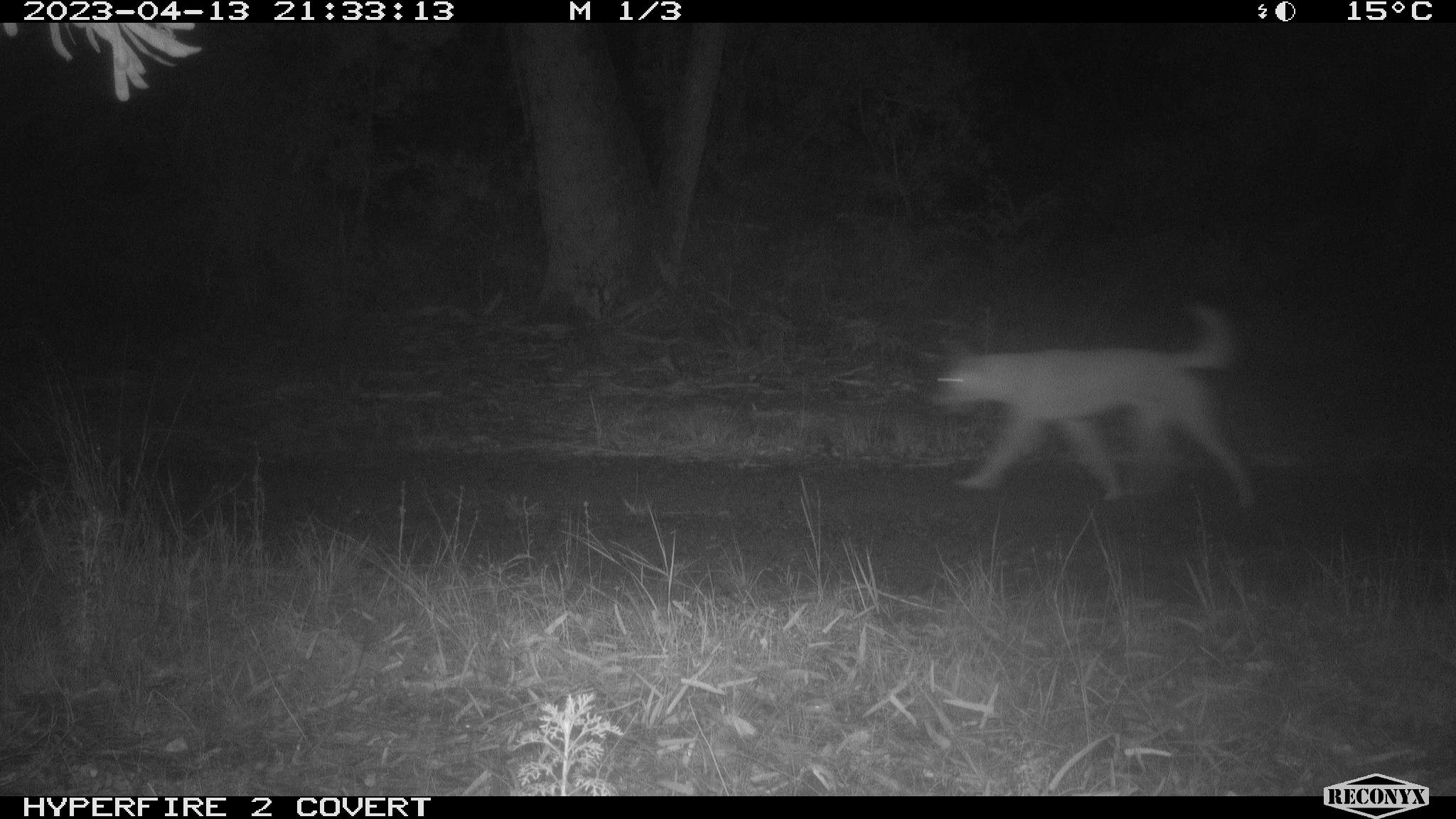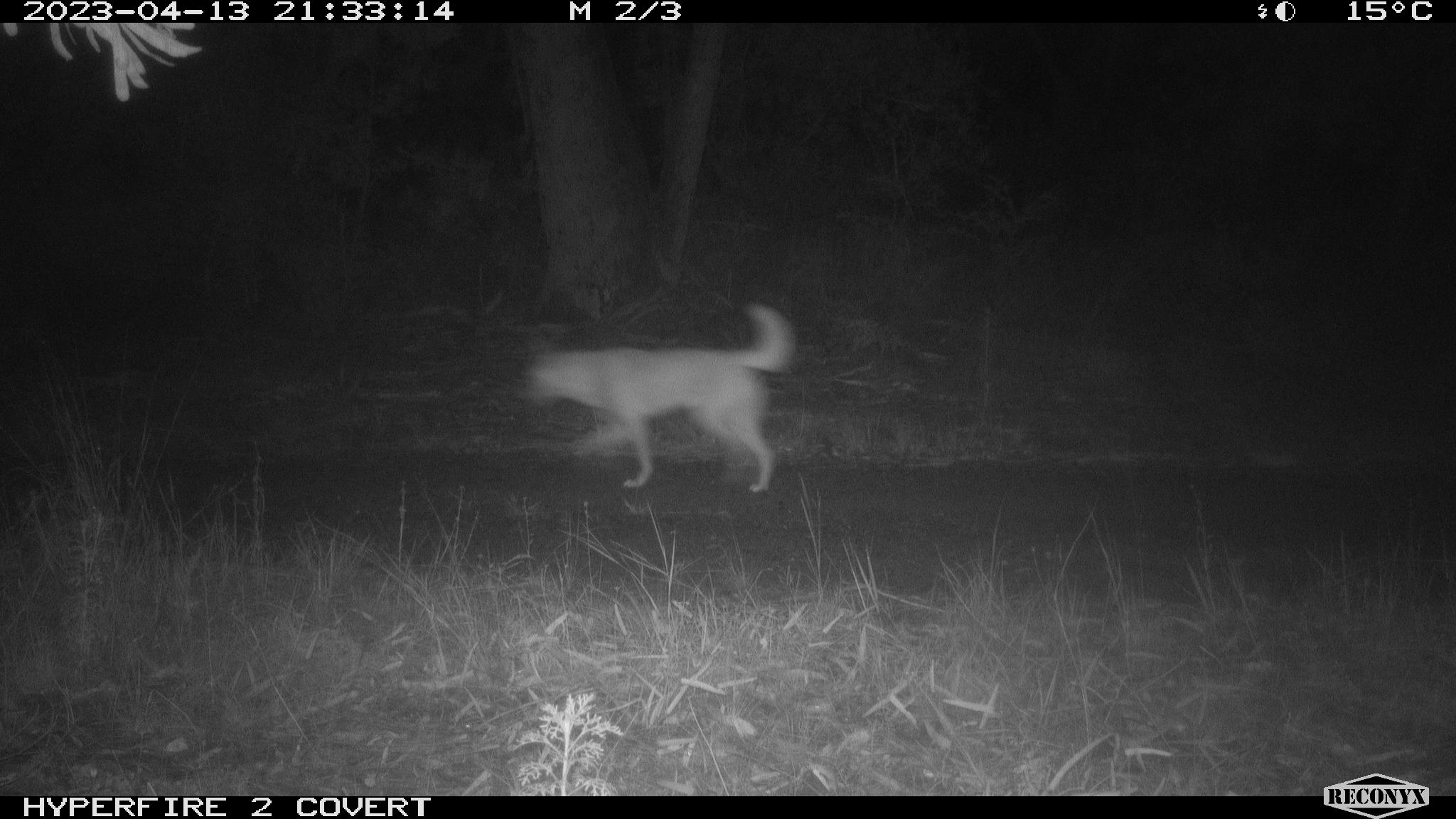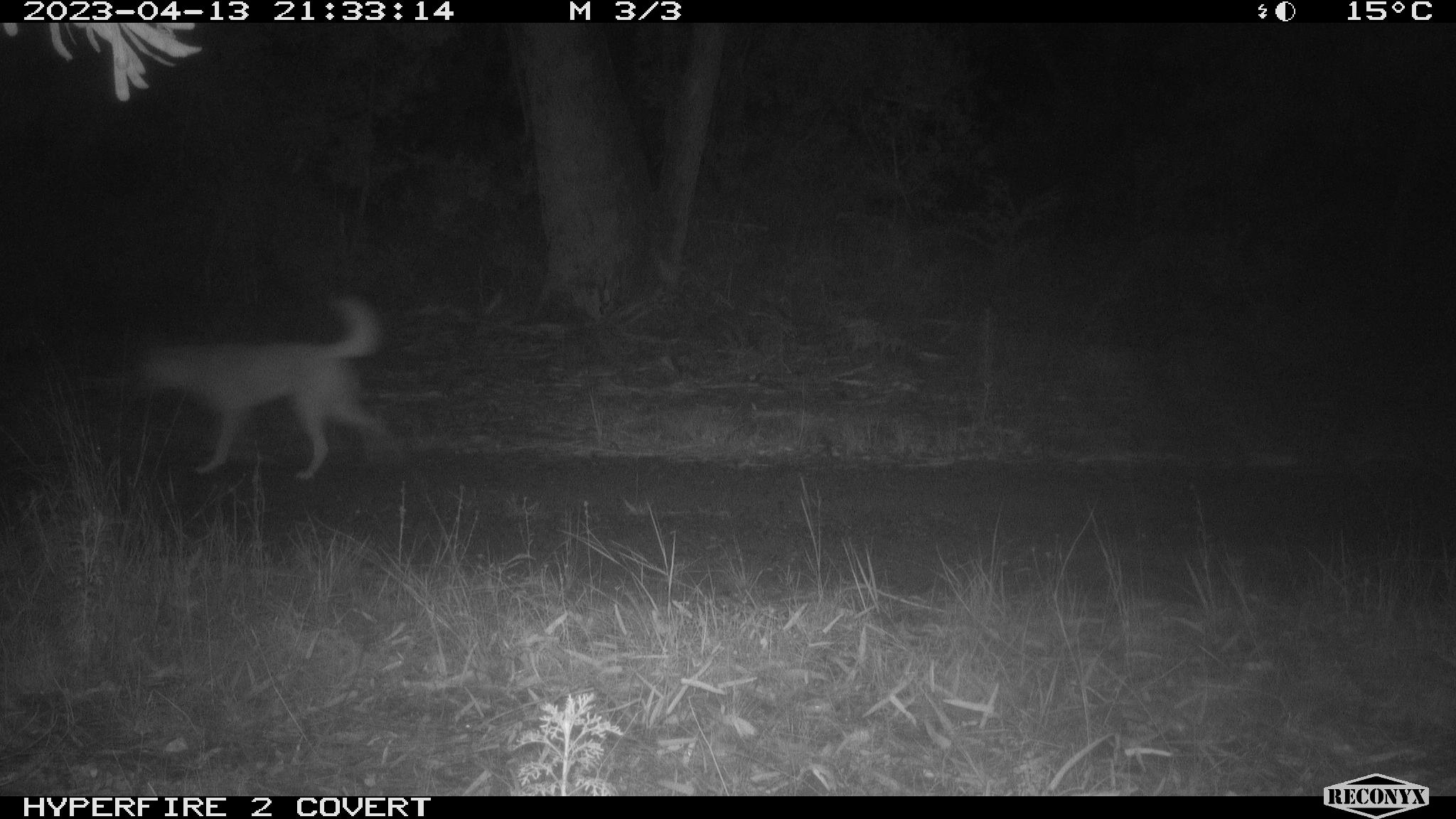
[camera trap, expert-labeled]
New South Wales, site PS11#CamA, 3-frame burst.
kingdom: Animalia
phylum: Chordata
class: Mammalia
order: Carnivora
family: Canidae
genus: Canis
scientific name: Canis familiaris dingo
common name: dingo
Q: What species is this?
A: Dingo (Canis familiaris dingo).